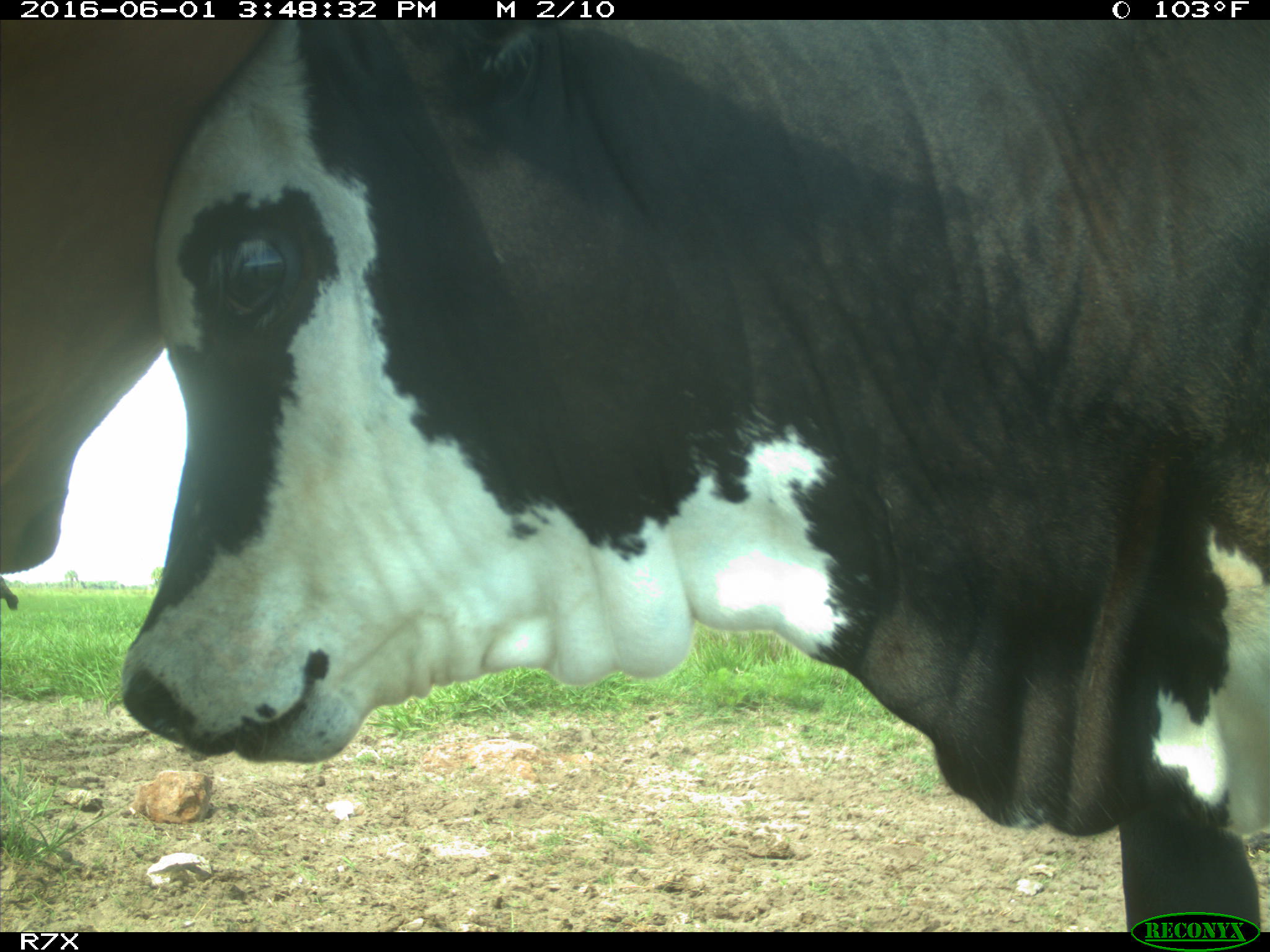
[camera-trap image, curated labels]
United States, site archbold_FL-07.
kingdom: Animalia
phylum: Chordata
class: Mammalia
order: Artiodactyla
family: Bovidae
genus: Bos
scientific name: Bos taurus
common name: domestic cow